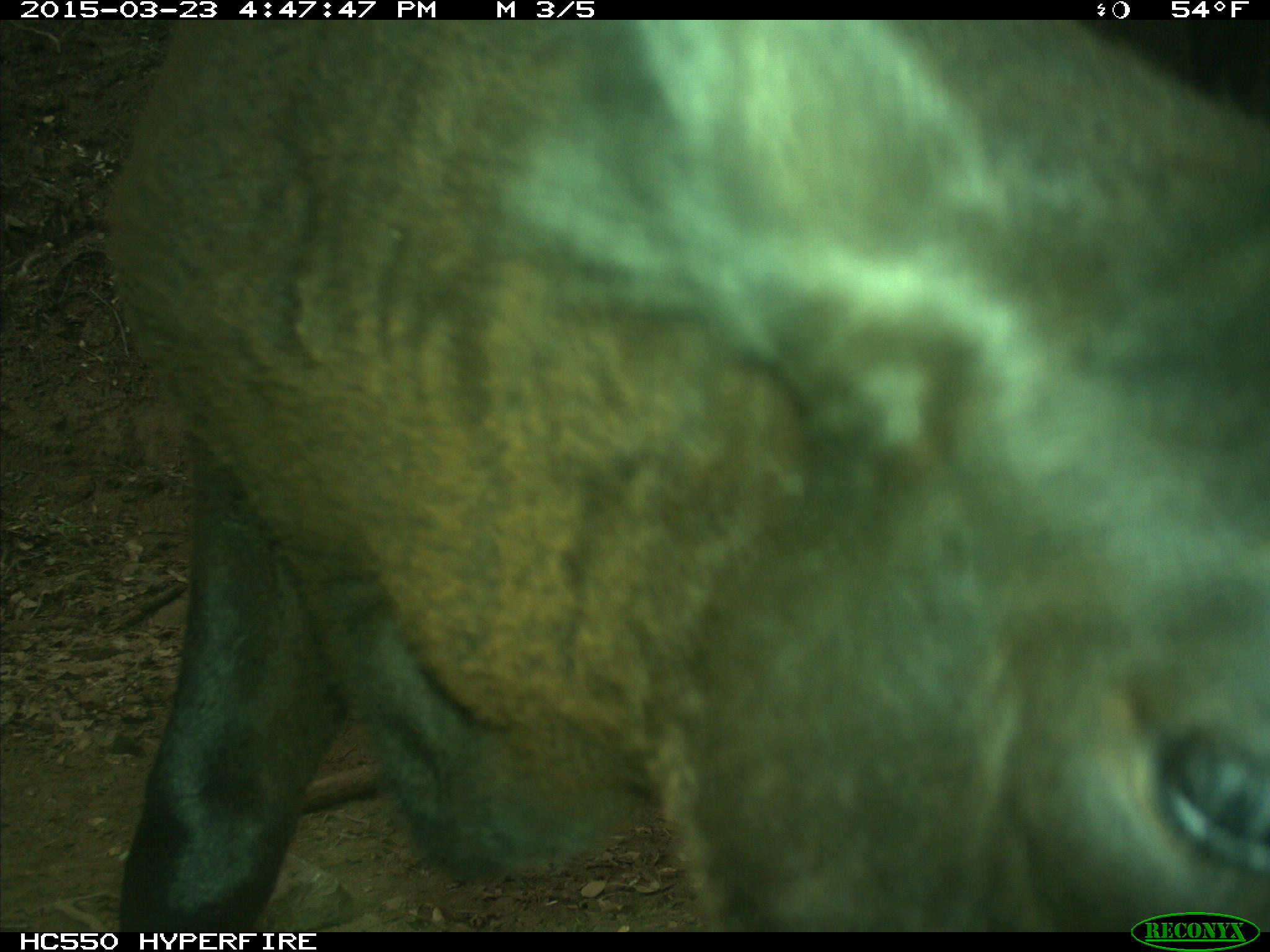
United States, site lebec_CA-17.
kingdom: Animalia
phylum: Chordata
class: Mammalia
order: Artiodactyla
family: Bovidae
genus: Bos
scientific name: Bos taurus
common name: domestic cow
Bos taurus (domestic cow).